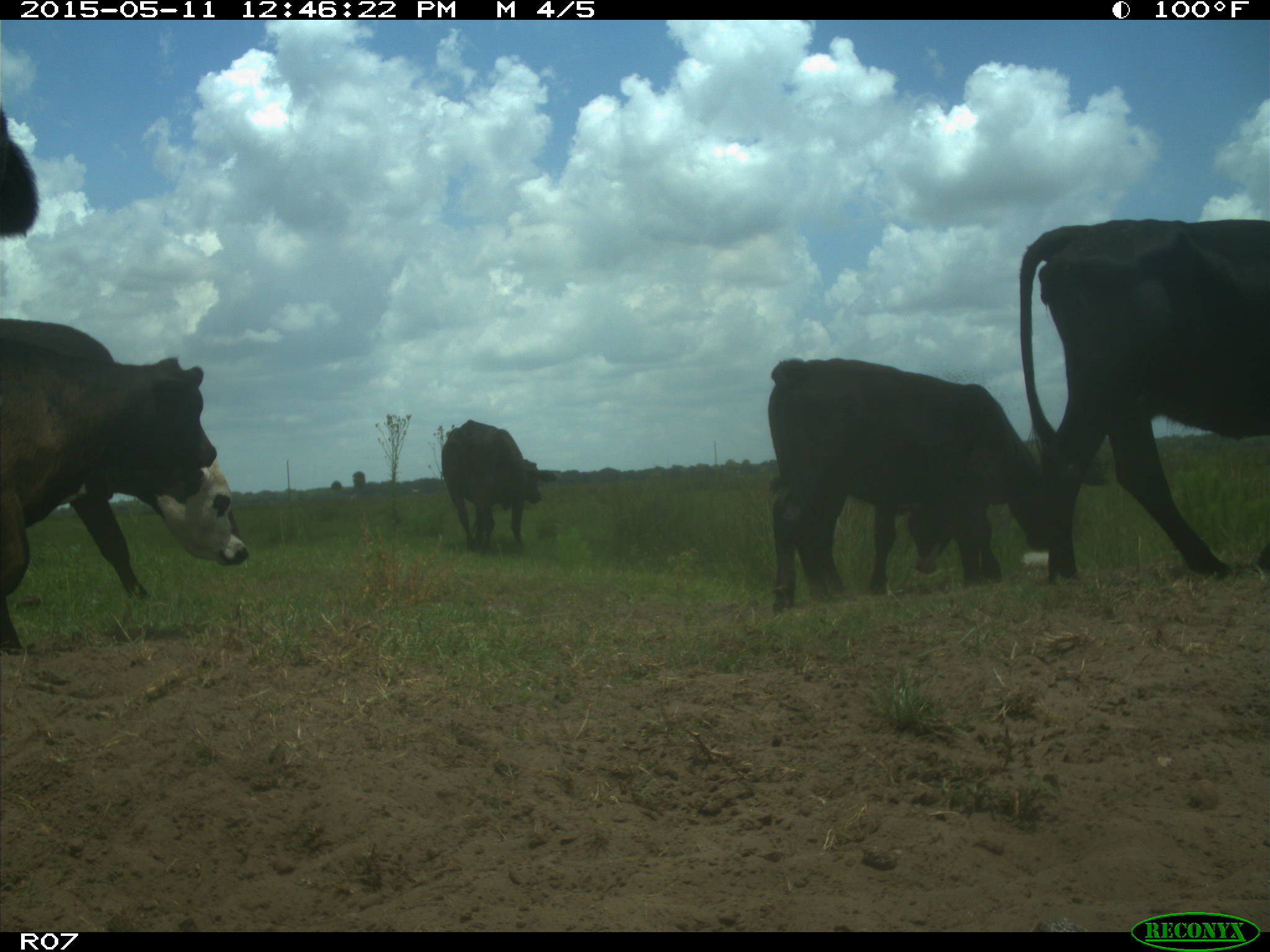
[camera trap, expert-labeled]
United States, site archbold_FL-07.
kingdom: Animalia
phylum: Chordata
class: Mammalia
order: Artiodactyla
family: Bovidae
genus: Bos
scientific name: Bos taurus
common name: domestic cow